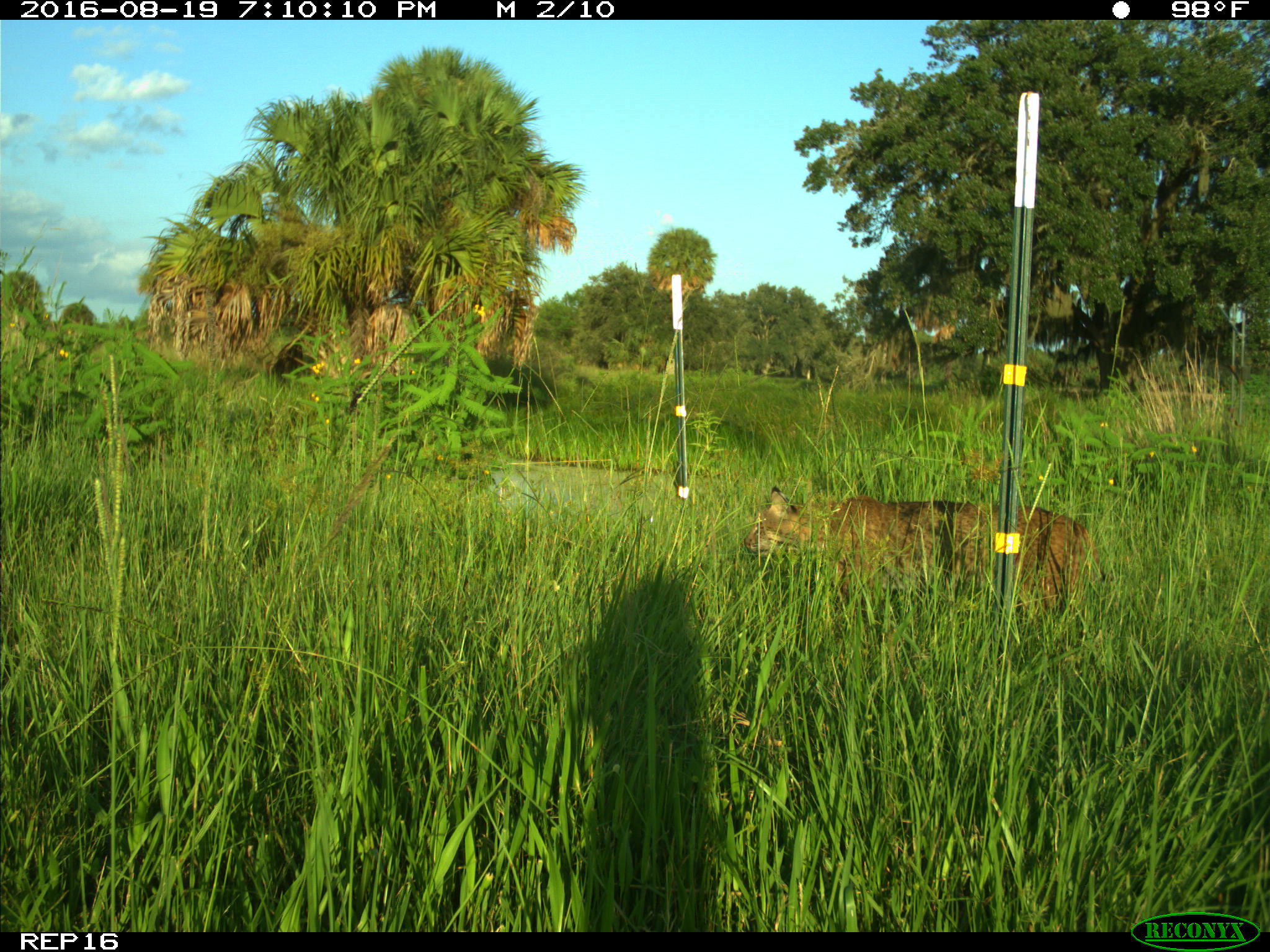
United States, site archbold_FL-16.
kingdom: Animalia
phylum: Chordata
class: Mammalia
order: Carnivora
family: Felidae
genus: Lynx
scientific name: Lynx rufus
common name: bobcat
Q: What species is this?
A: Lynx rufus (bobcat).